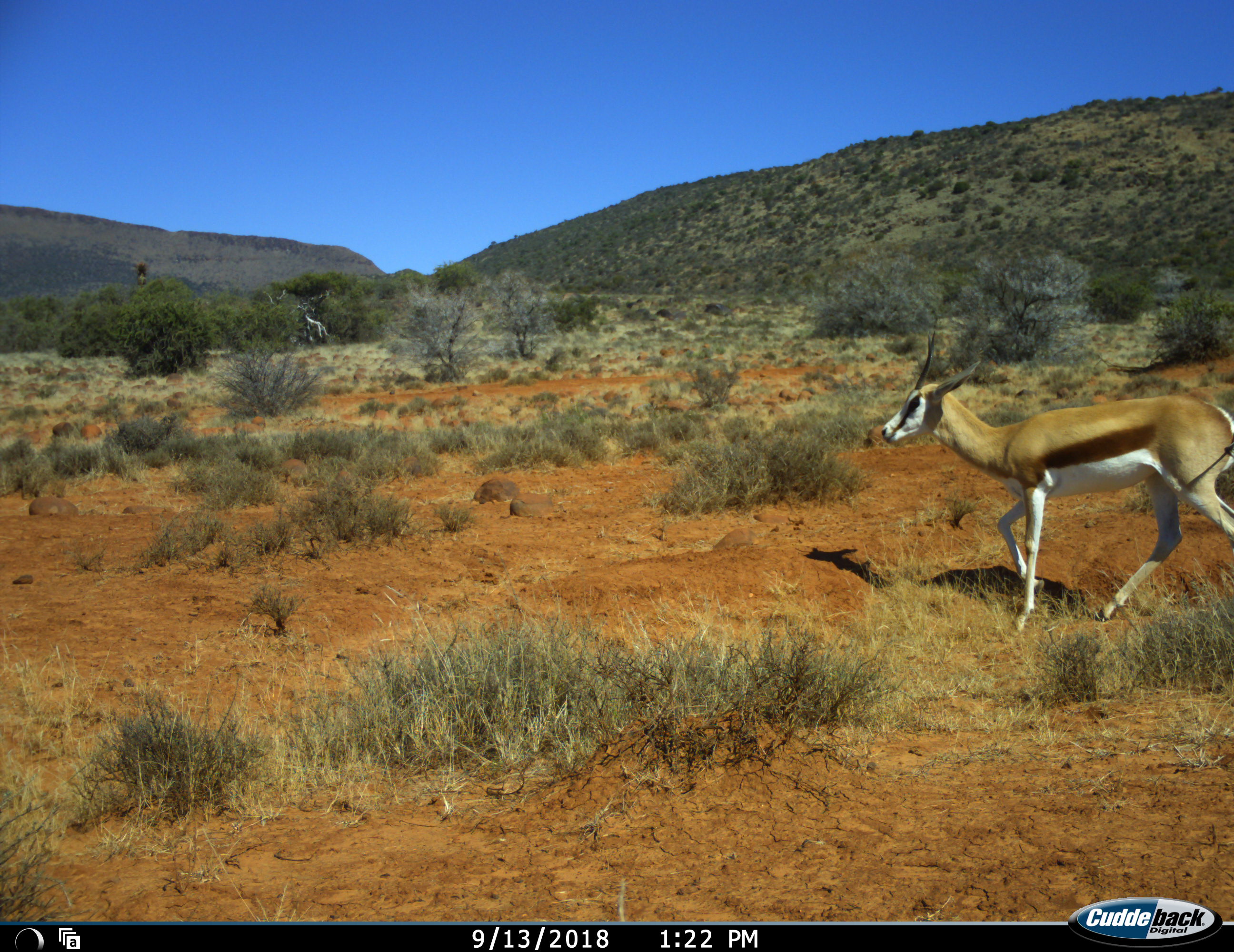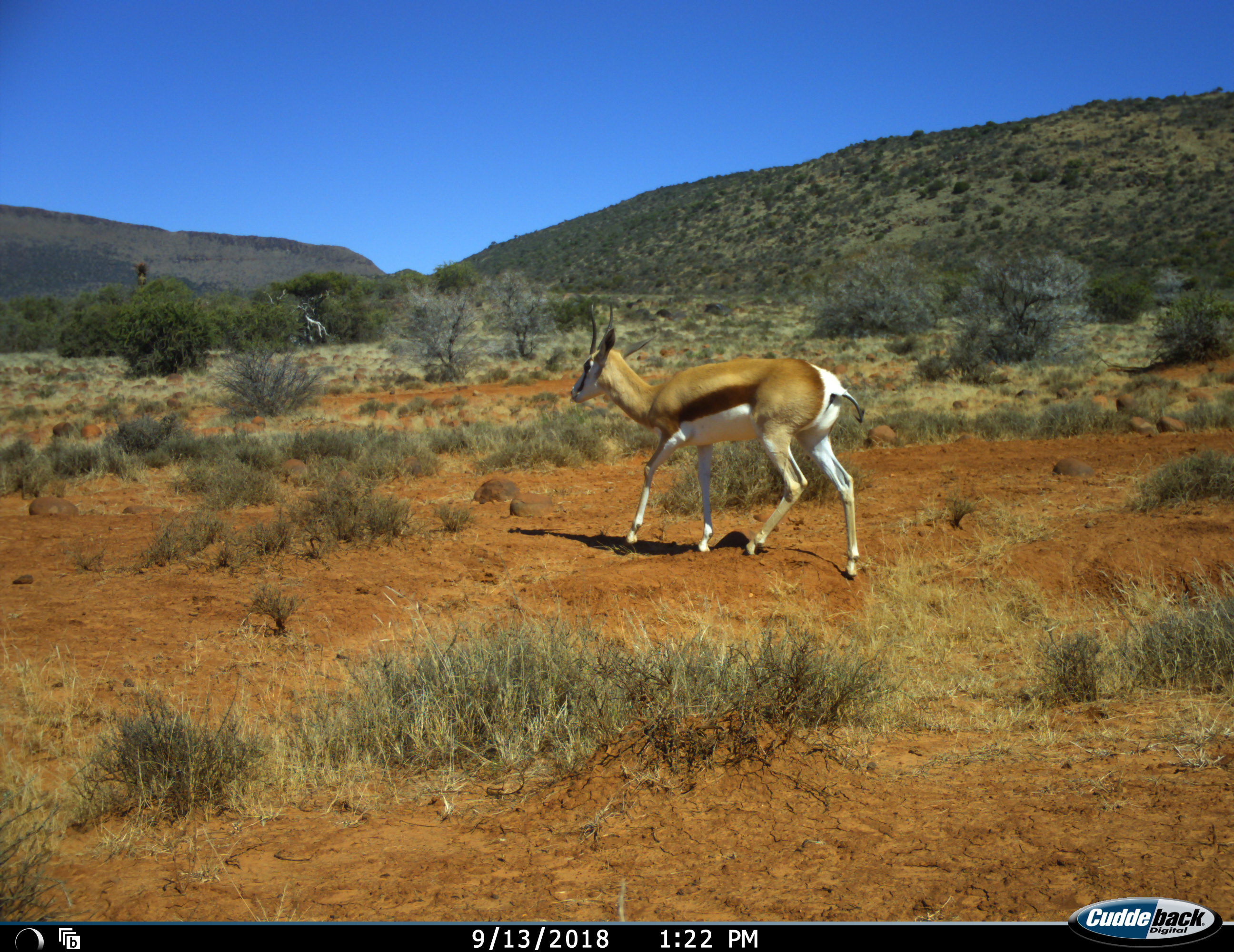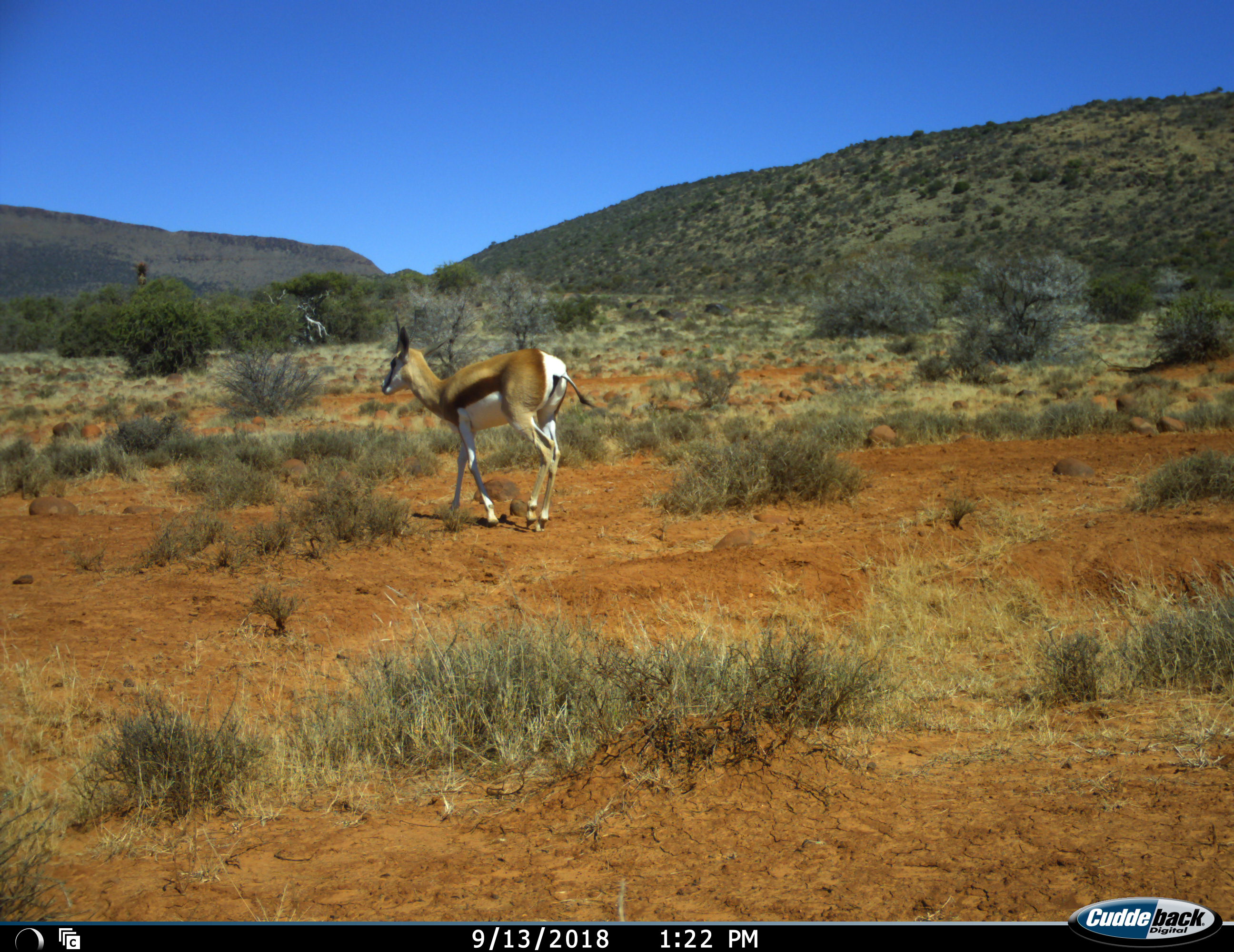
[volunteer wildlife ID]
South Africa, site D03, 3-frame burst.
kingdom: Animalia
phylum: Chordata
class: Mammalia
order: Artiodactyla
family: Bovidae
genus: Antidorcas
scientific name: Antidorcas marsupialis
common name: springbok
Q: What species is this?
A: Springbok (Antidorcas marsupialis).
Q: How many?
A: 1.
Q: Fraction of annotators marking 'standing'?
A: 0%.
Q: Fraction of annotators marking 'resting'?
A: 0%.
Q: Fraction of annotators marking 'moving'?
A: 100%.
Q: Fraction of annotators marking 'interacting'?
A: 0%.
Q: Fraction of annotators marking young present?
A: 0%.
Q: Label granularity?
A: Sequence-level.